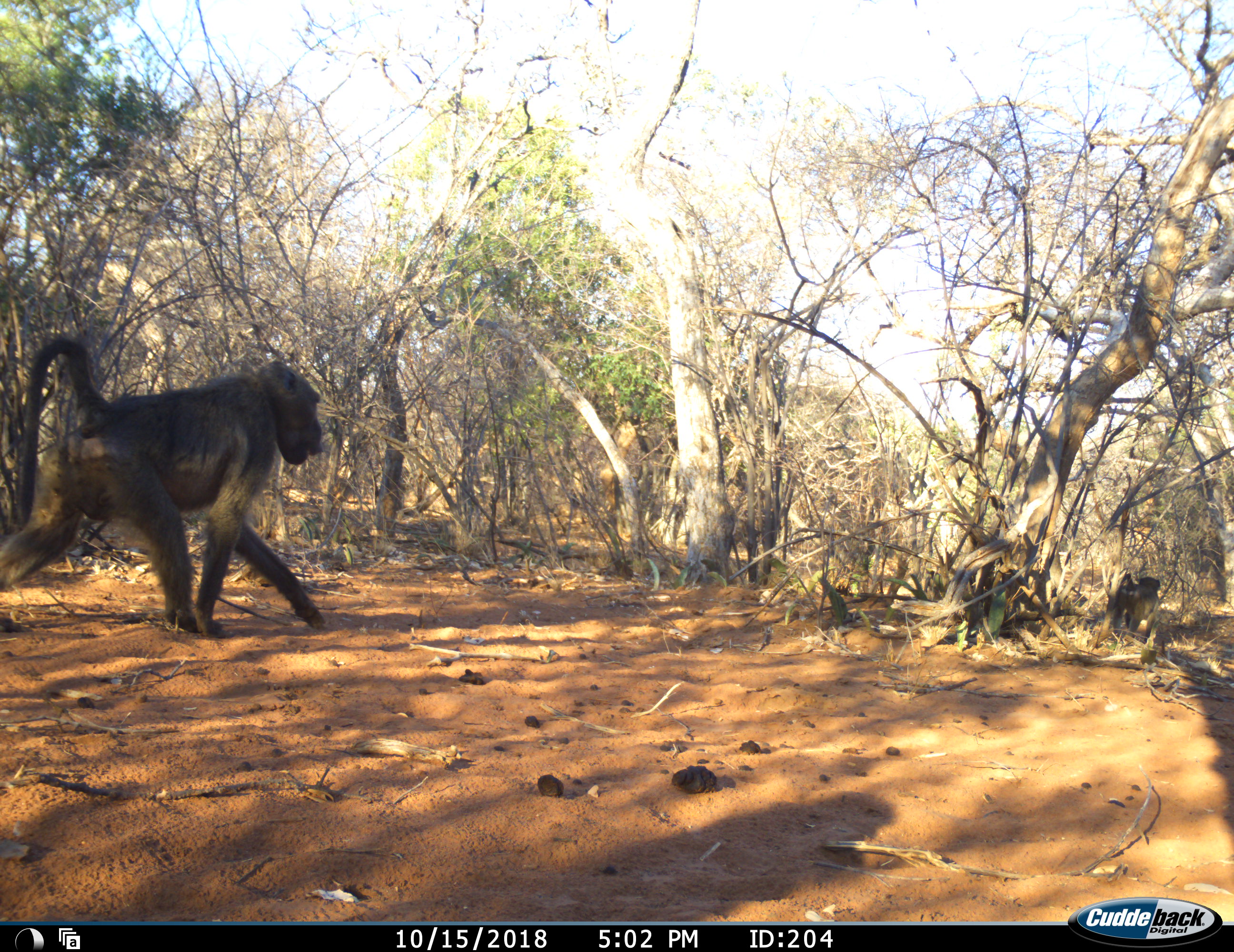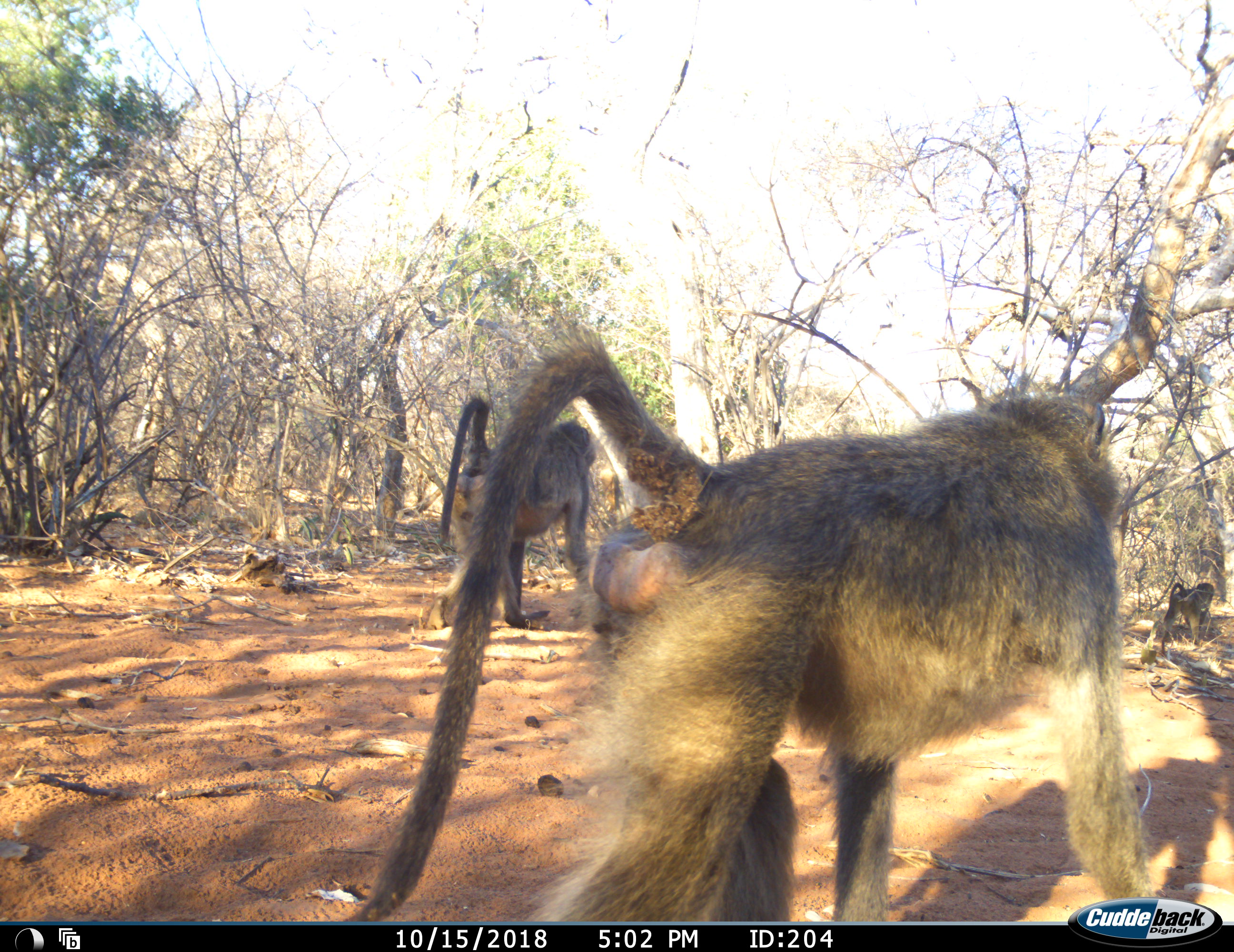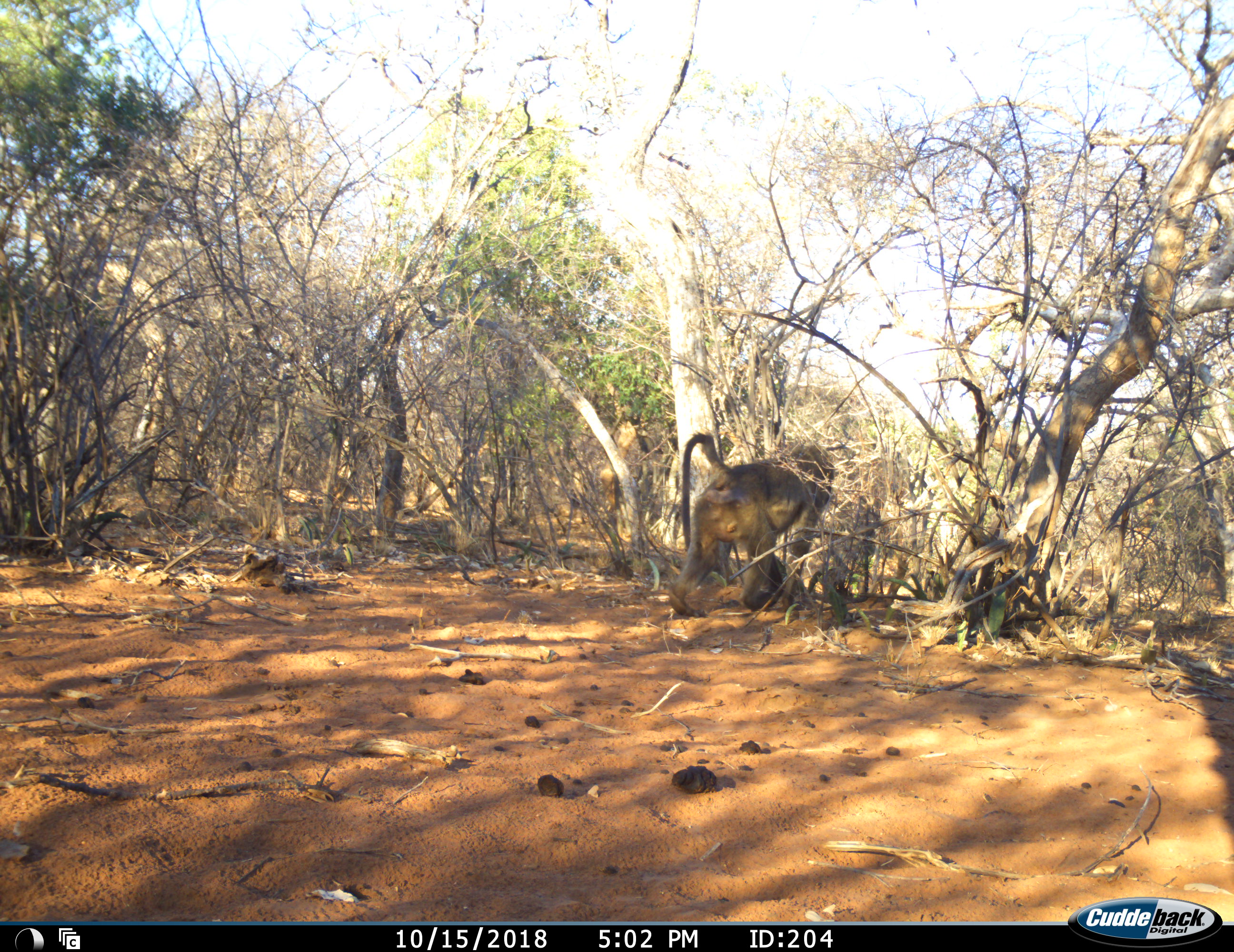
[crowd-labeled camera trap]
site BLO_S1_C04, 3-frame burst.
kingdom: Animalia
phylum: Chordata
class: Mammalia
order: Primates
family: Cercopithecidae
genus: Papio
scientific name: Papio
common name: baboon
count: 3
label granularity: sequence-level